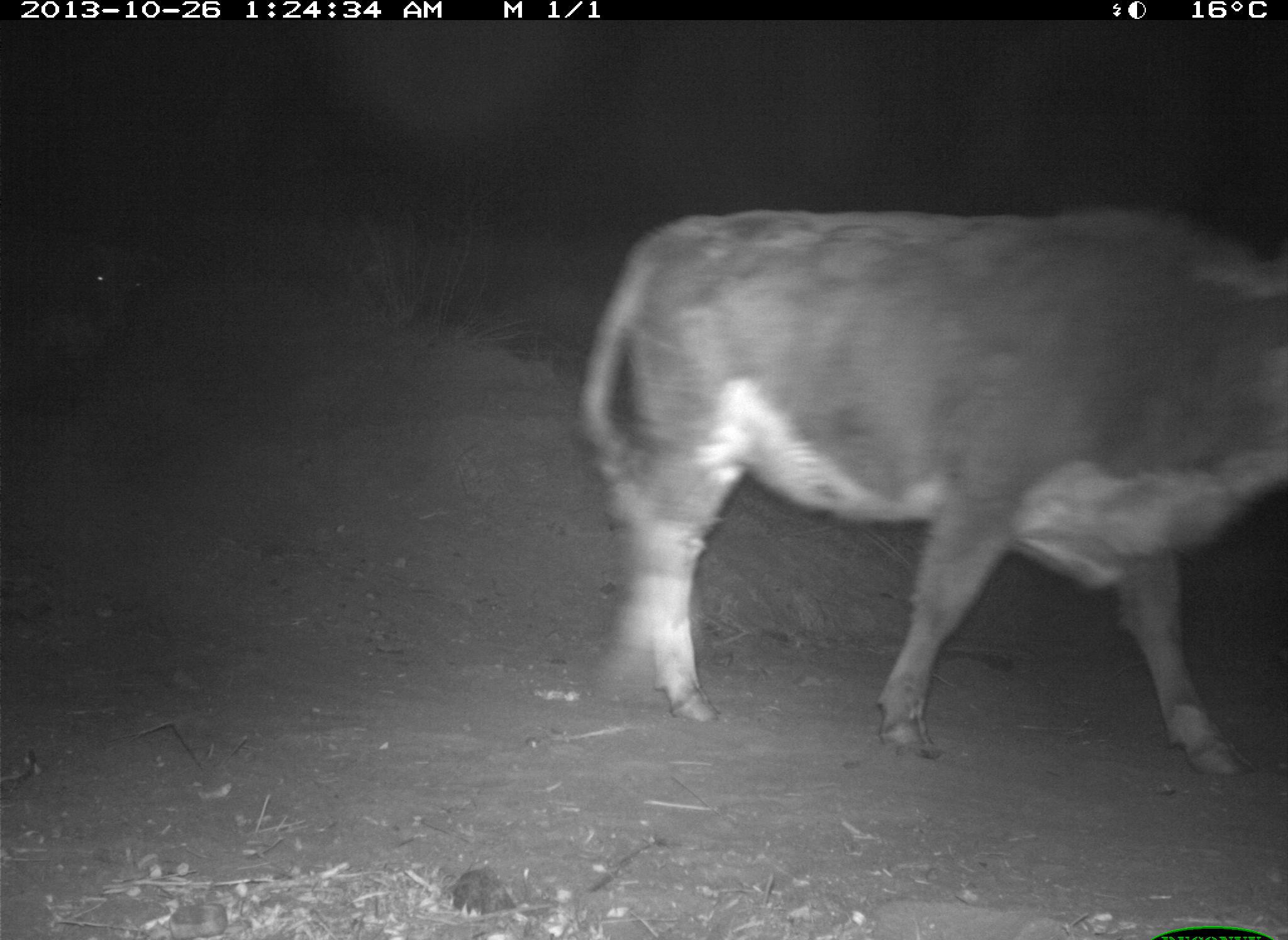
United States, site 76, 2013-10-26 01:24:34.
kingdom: Animalia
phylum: Chordata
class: Mammalia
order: Artiodactyla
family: Bovidae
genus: Bos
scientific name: Bos taurus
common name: cow